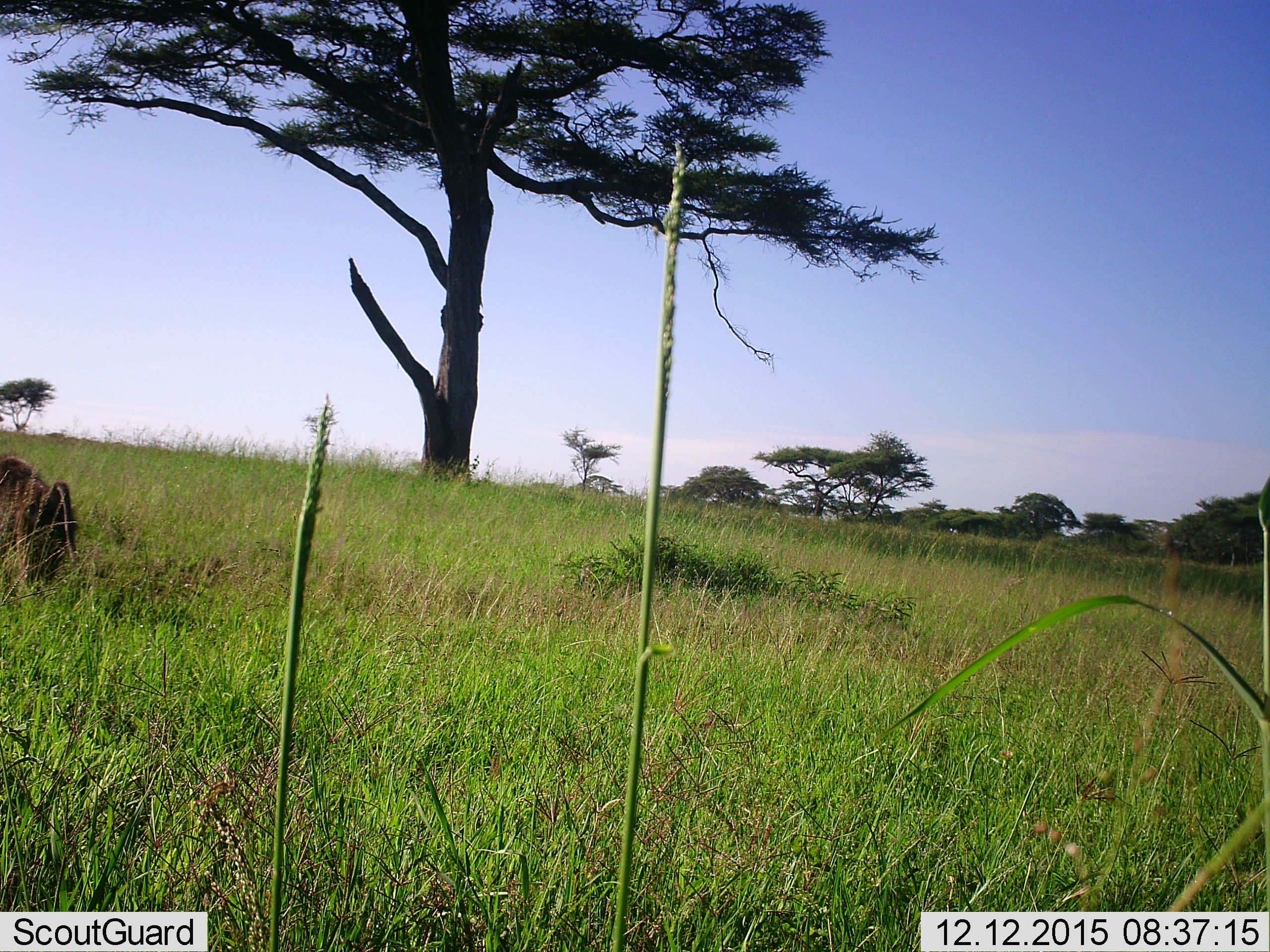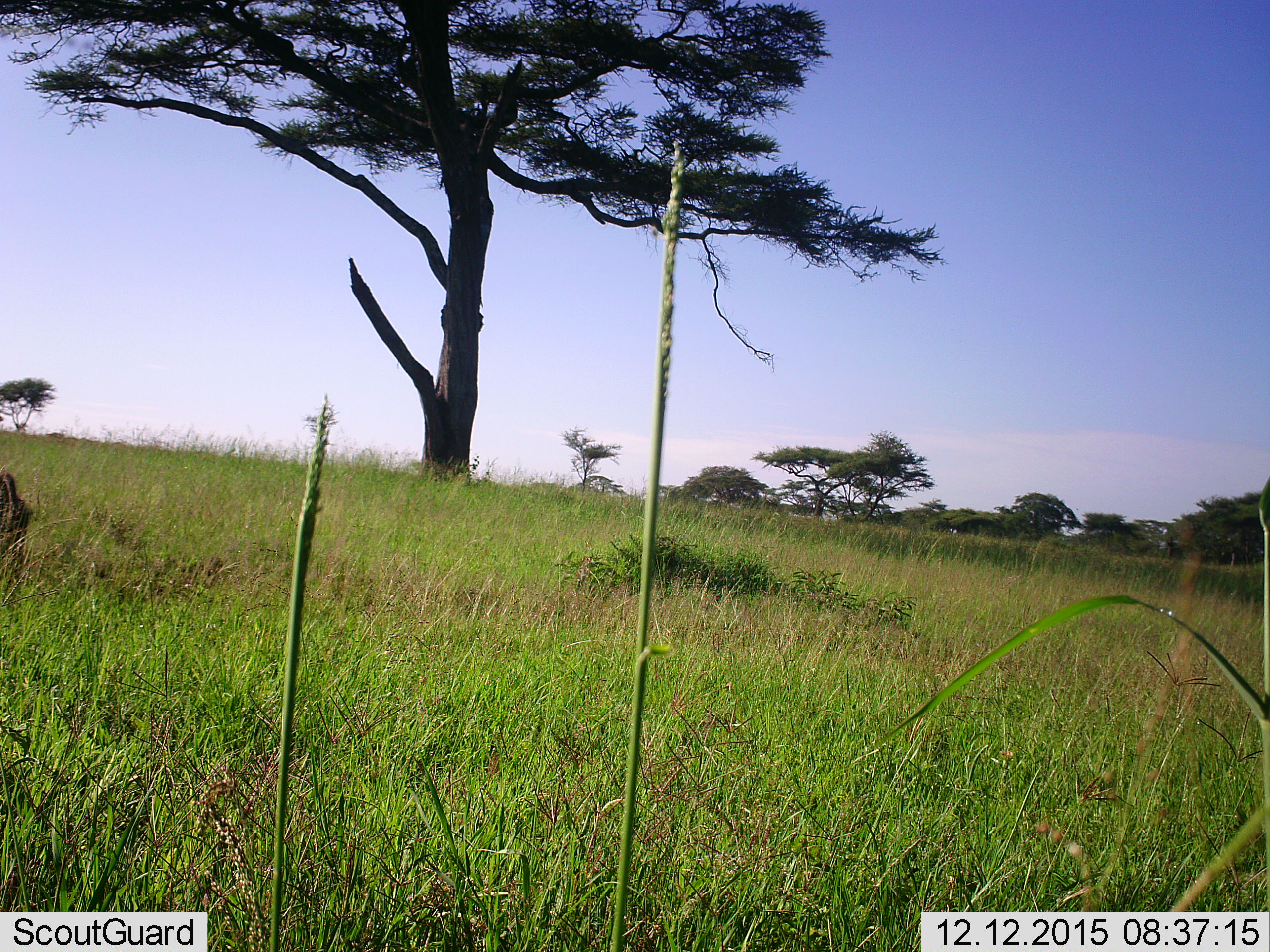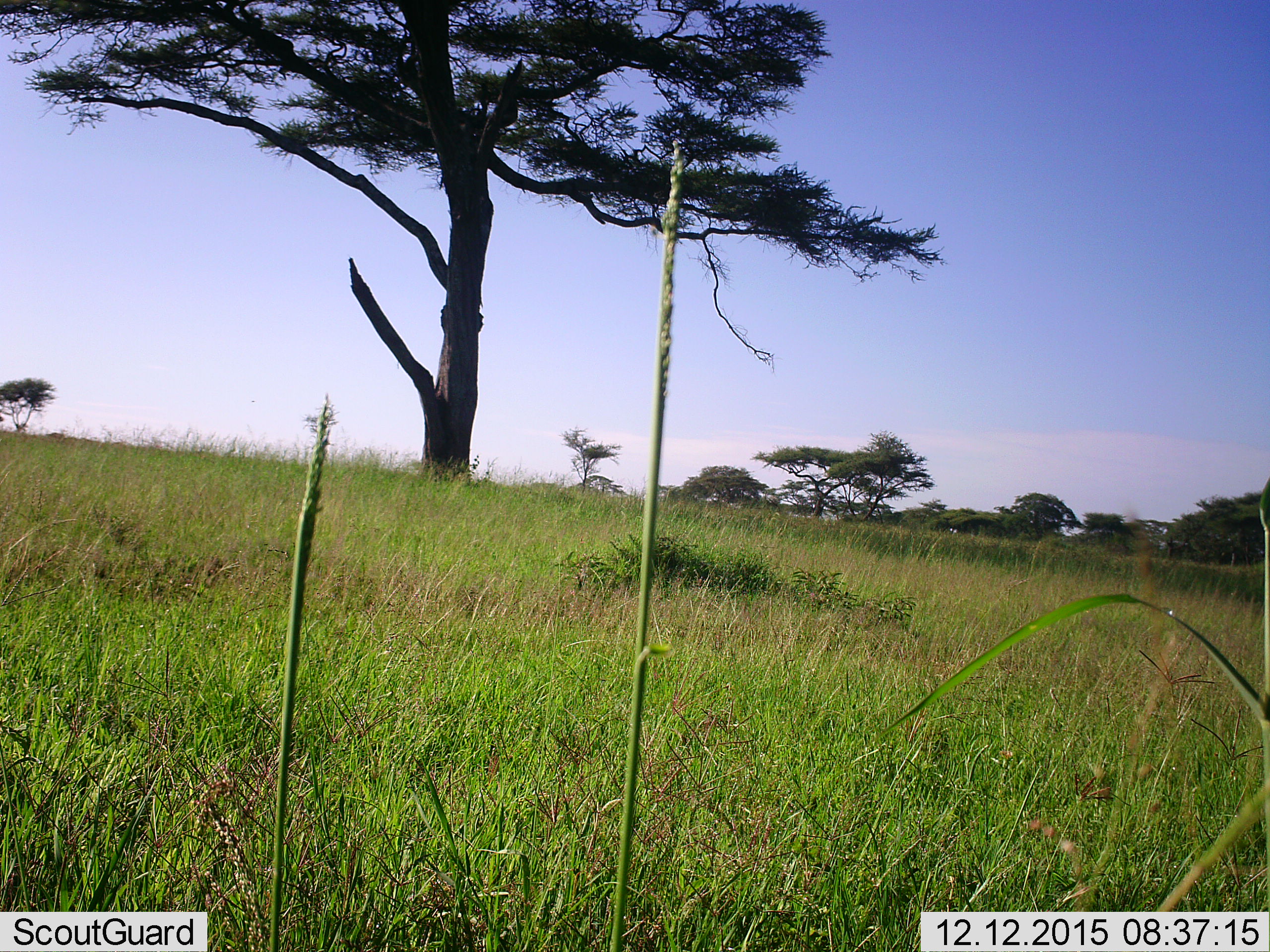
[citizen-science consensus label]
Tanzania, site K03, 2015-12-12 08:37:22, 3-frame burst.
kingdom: Animalia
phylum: Chordata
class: Mammalia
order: Primates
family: Cercopithecidae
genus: Papio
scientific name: Papio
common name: baboon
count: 1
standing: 0%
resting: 0%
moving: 100%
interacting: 0%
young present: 0%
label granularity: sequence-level